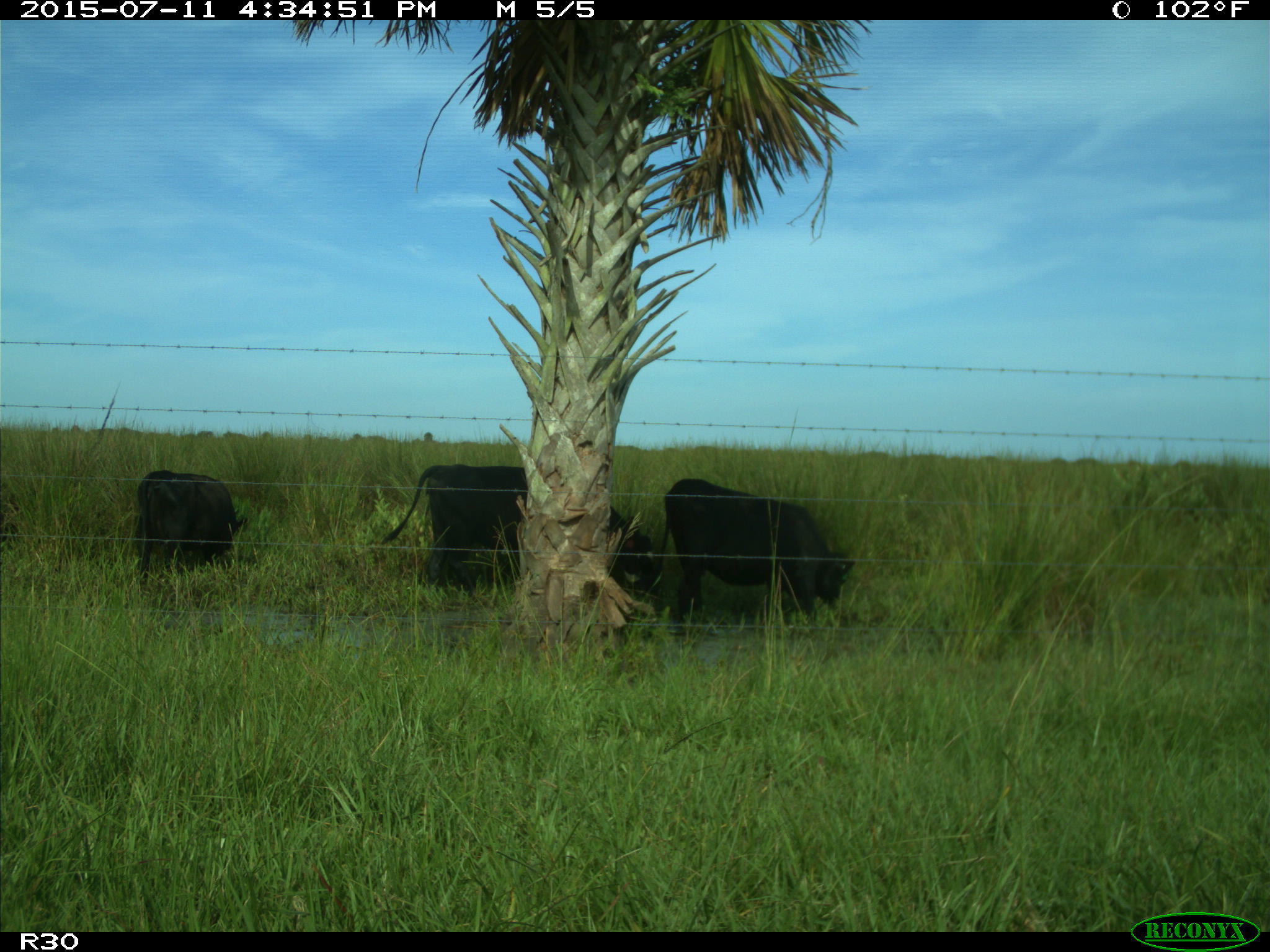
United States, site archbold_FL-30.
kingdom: Animalia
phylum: Chordata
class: Mammalia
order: Artiodactyla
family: Bovidae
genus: Bos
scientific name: Bos taurus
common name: domestic cow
Bos taurus (domestic cow).